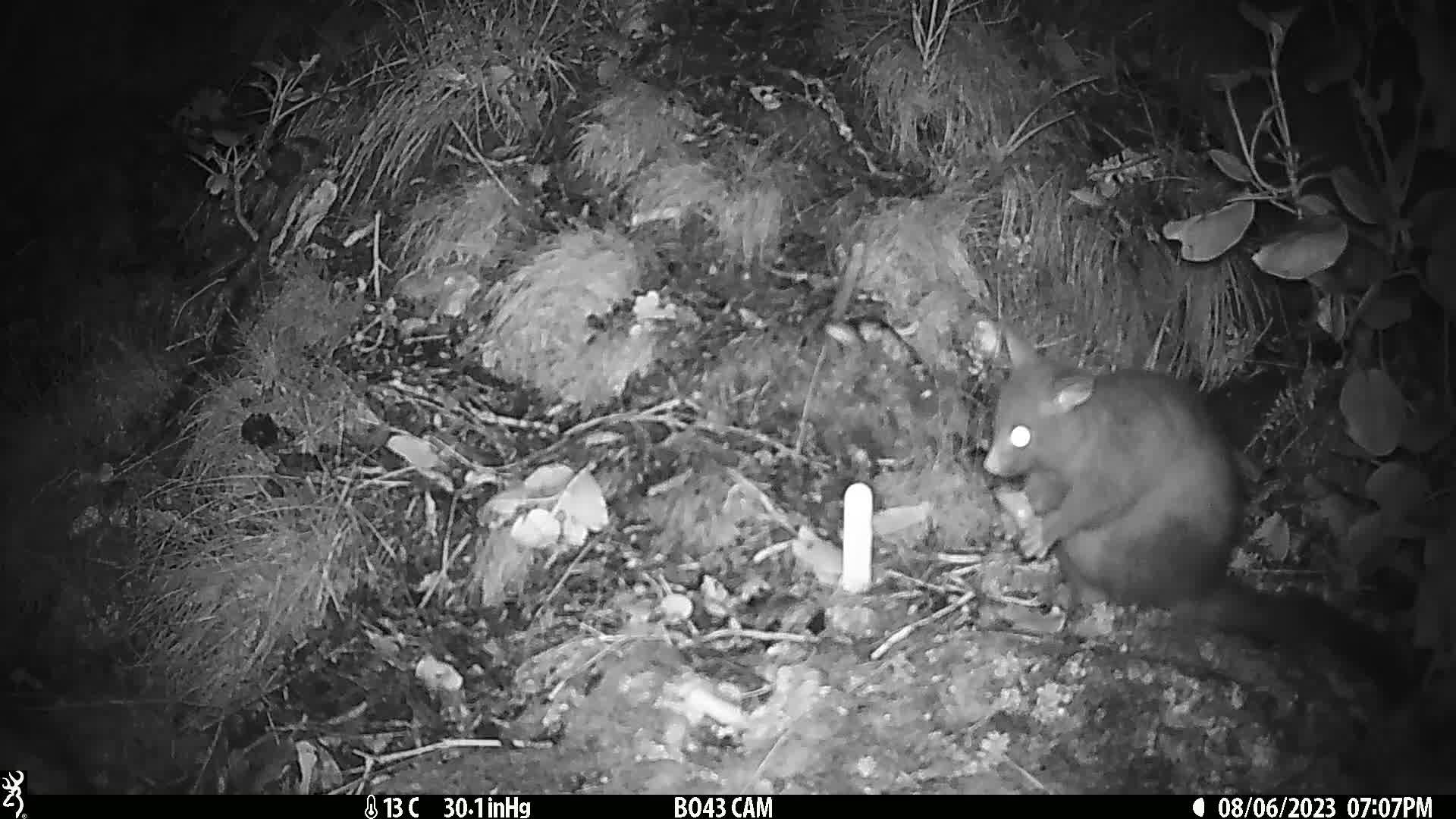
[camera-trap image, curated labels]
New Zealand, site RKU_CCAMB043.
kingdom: Animalia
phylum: Chordata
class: Mammalia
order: Diprotodontia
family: Phalangeridae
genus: Trichosurus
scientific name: Trichosurus vulpecula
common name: common brushtail possum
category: possum